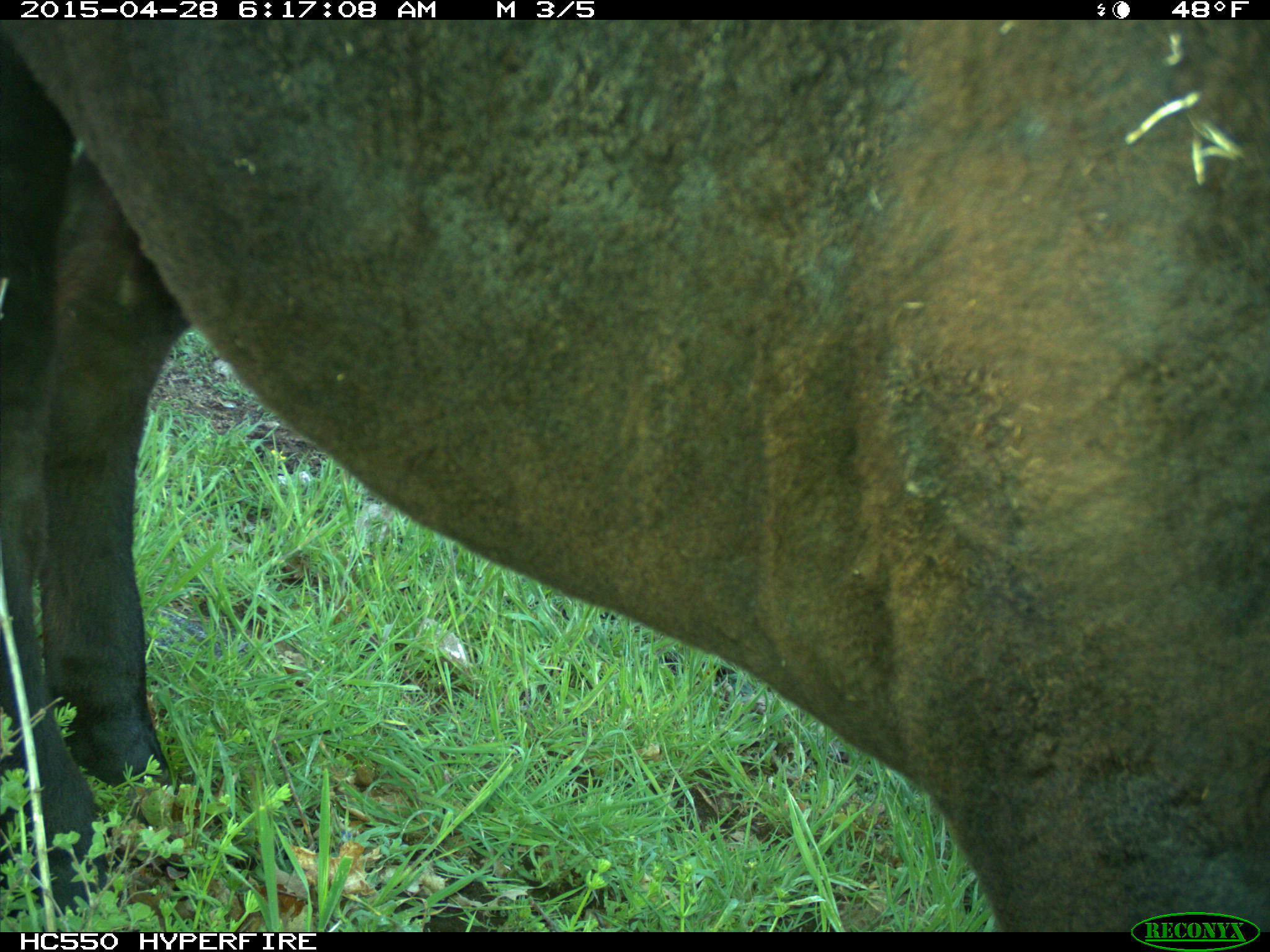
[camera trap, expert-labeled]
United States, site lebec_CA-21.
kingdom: Animalia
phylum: Chordata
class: Mammalia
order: Artiodactyla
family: Bovidae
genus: Bos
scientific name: Bos taurus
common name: domestic cow